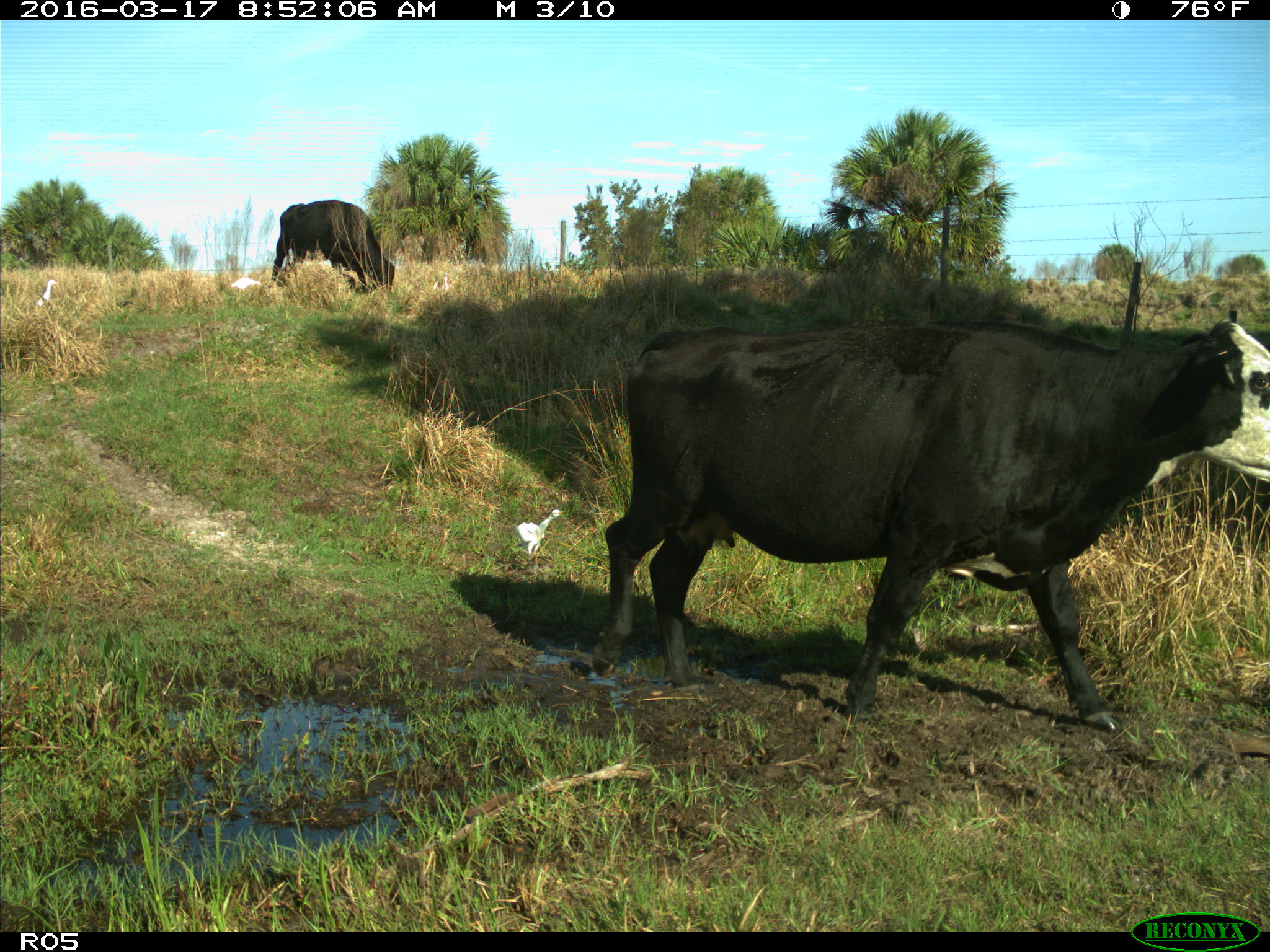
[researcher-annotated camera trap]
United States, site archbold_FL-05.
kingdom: Animalia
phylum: Chordata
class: Mammalia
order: Artiodactyla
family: Bovidae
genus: Bos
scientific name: Bos taurus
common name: domestic cow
Bos taurus (domestic cow).